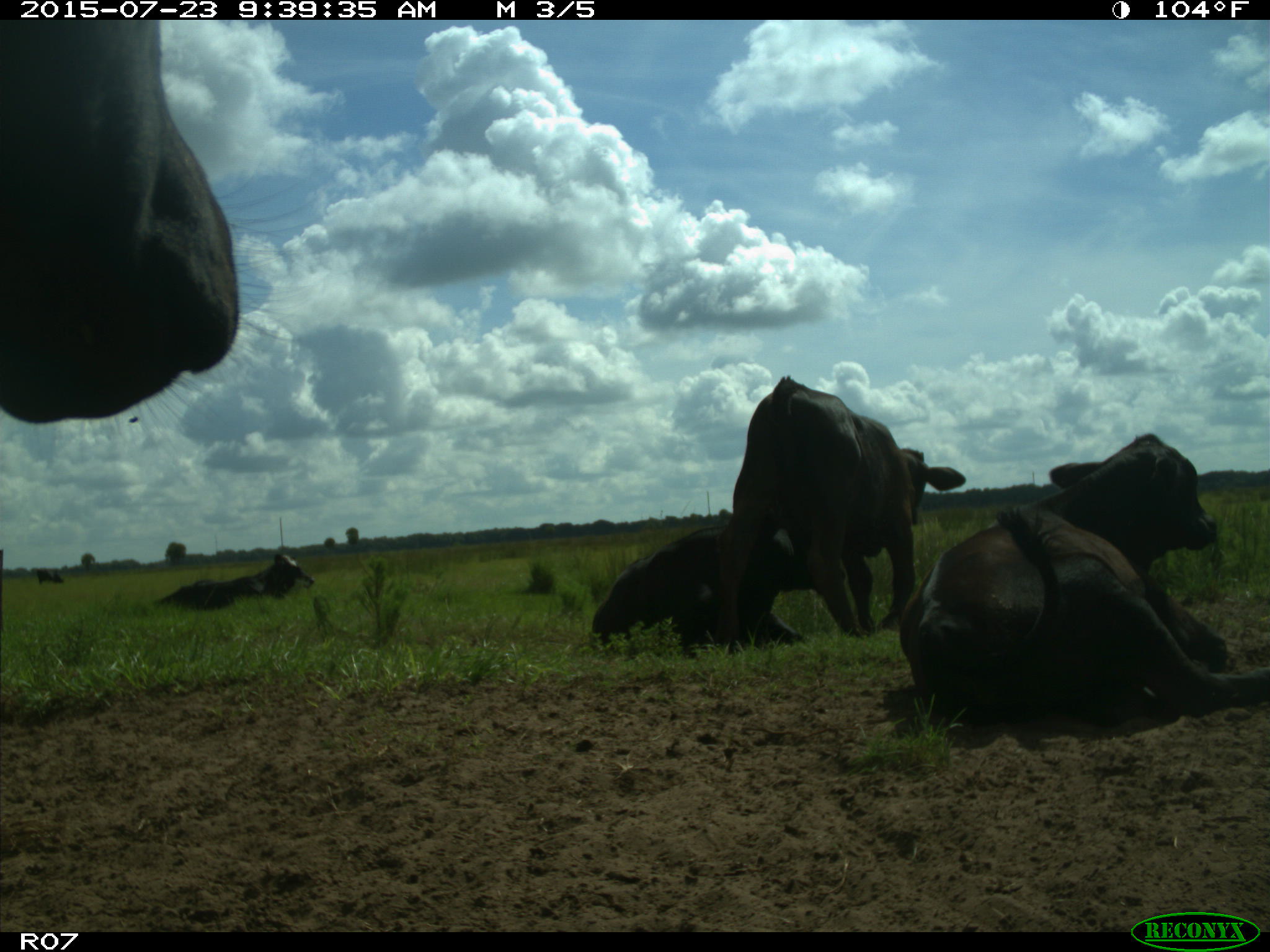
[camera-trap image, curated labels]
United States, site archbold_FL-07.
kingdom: Animalia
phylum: Chordata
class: Mammalia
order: Artiodactyla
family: Bovidae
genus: Bos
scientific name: Bos taurus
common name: domestic cow